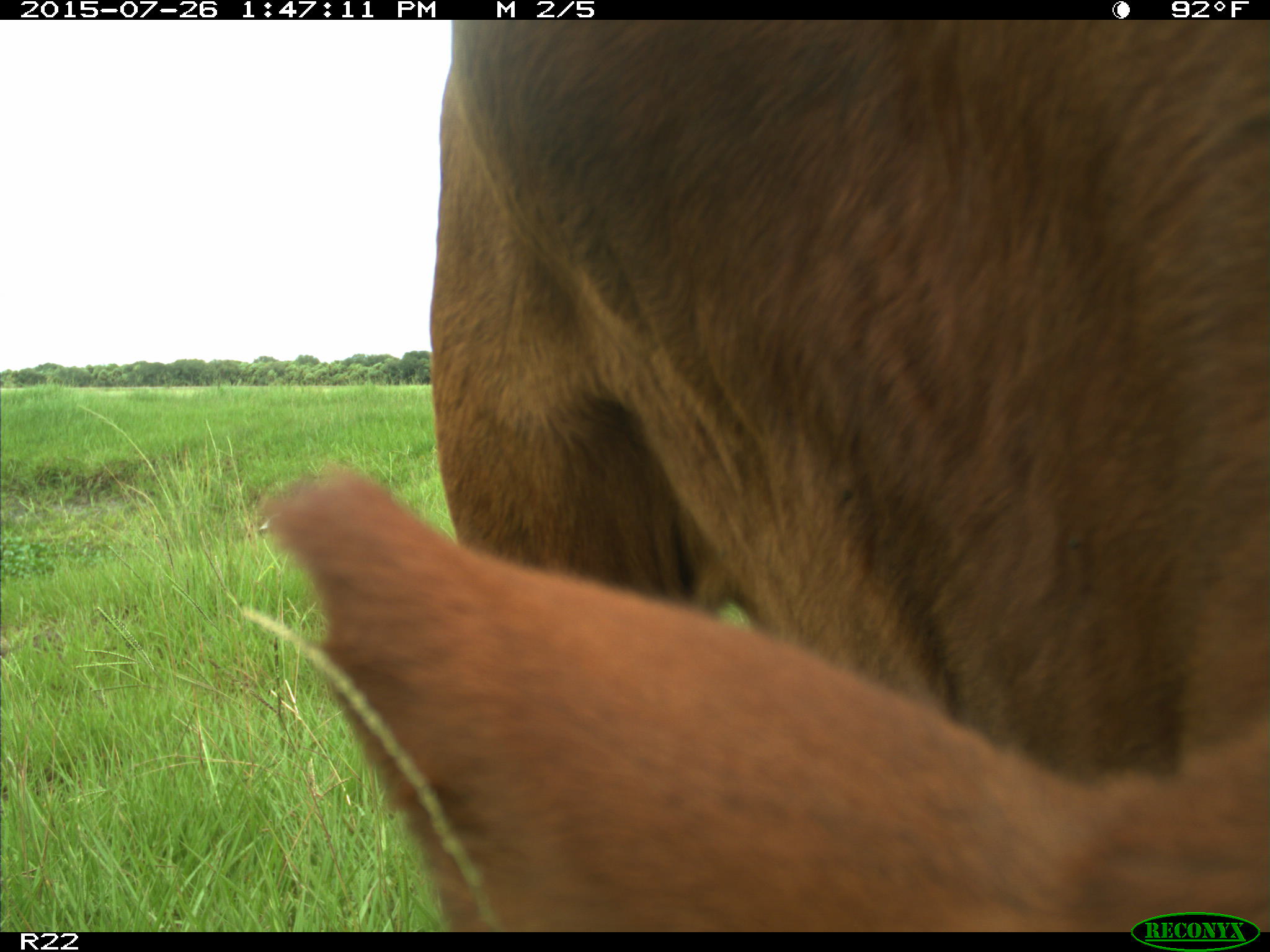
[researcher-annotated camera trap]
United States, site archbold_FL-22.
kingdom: Animalia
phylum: Chordata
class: Mammalia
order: Artiodactyla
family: Bovidae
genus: Bos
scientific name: Bos taurus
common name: domestic cow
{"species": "Bos taurus (domestic cow)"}